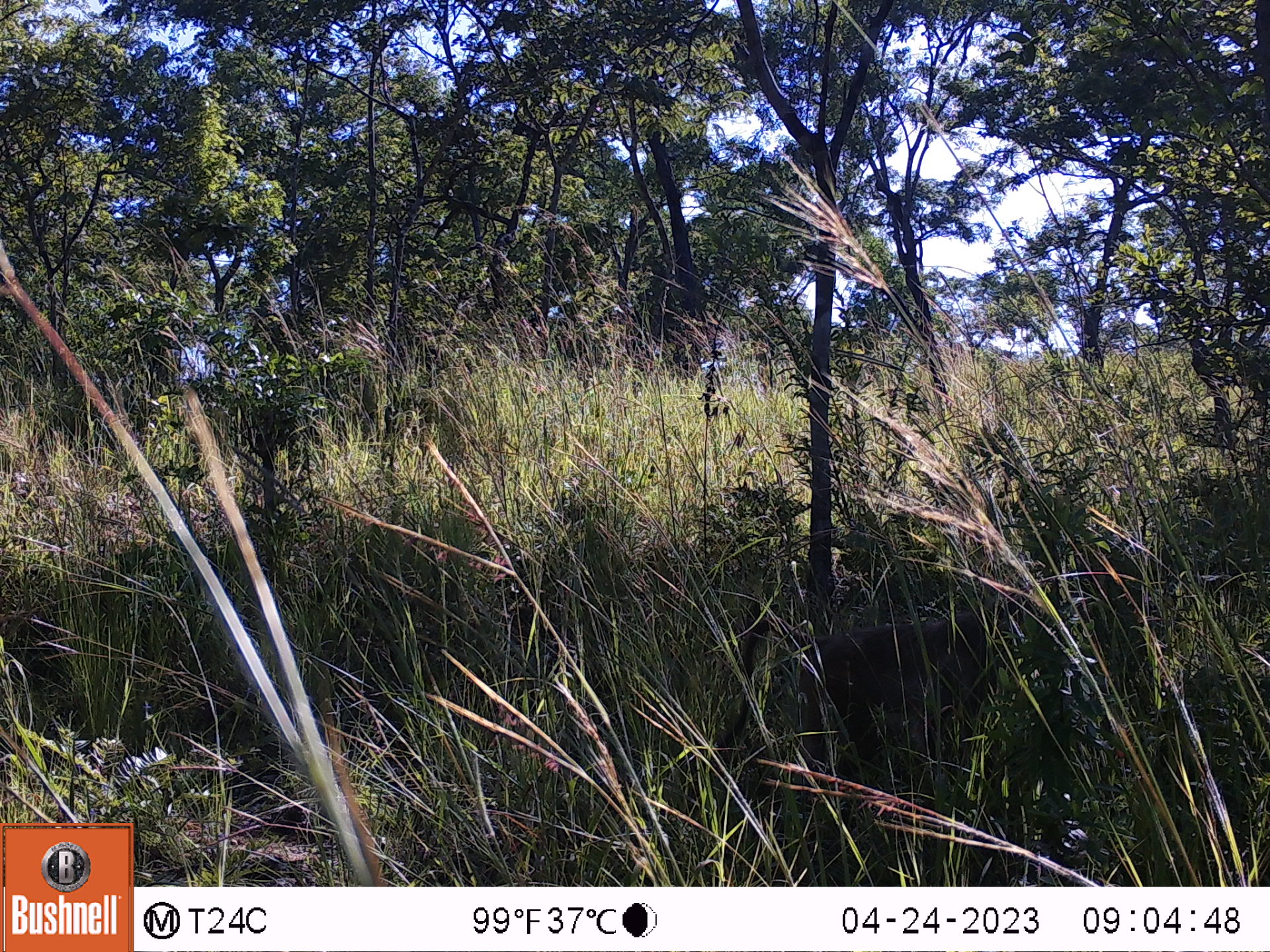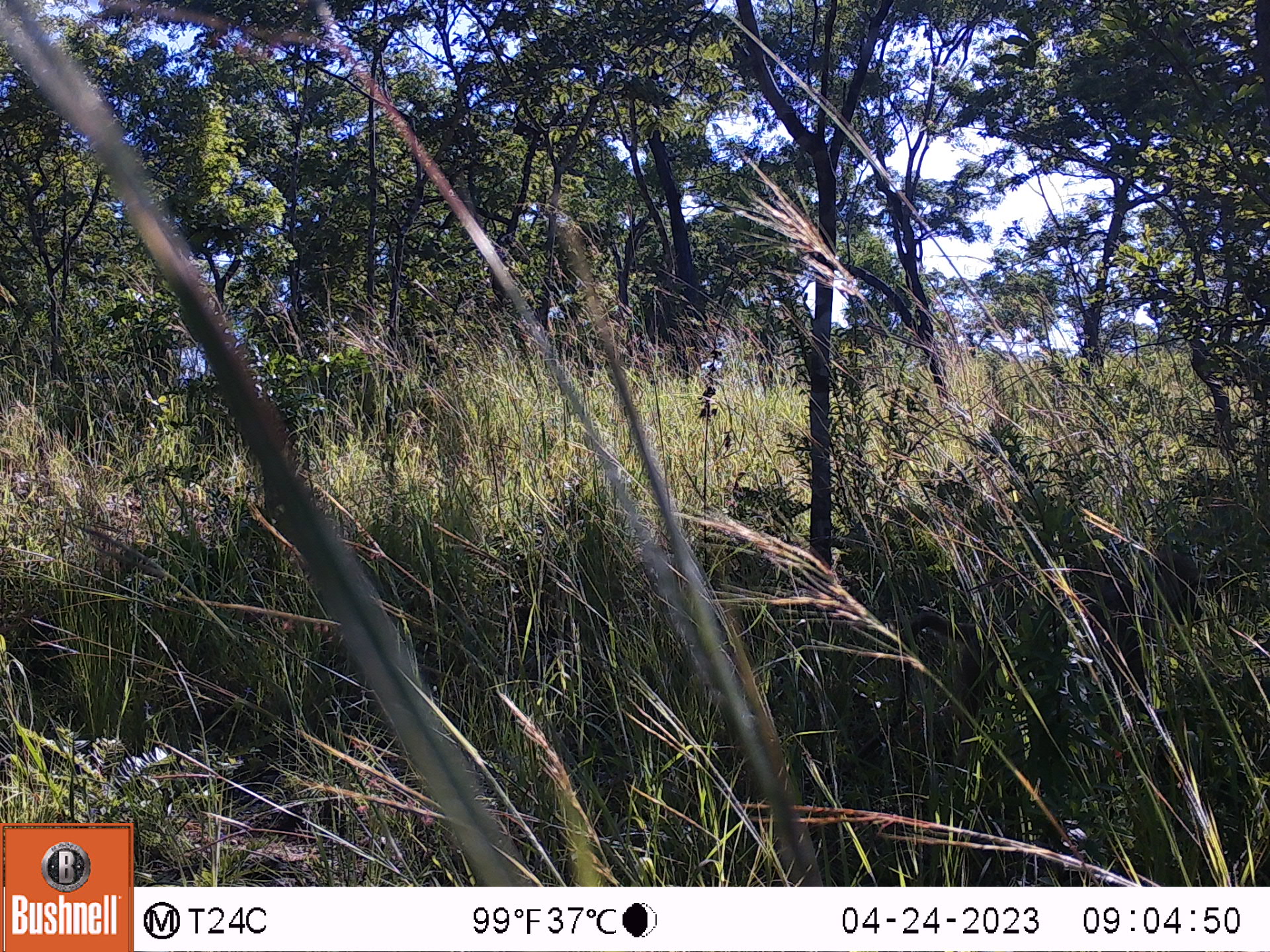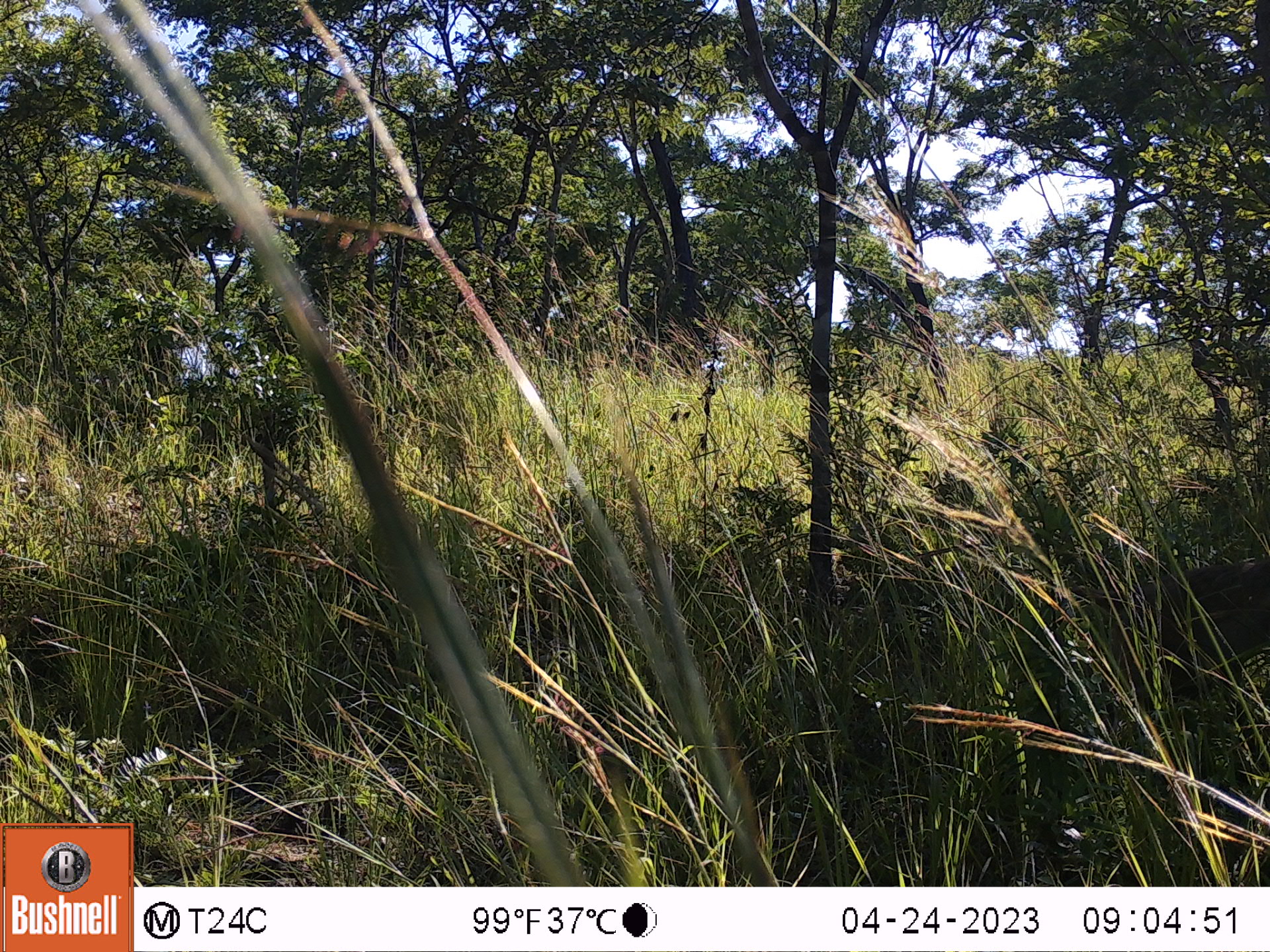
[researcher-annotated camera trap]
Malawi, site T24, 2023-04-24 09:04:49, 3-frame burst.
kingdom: Animalia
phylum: Chordata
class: Mammalia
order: Primates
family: Cercopithecidae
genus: Papio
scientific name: Papio cynocephalus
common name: yellow baboon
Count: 1.